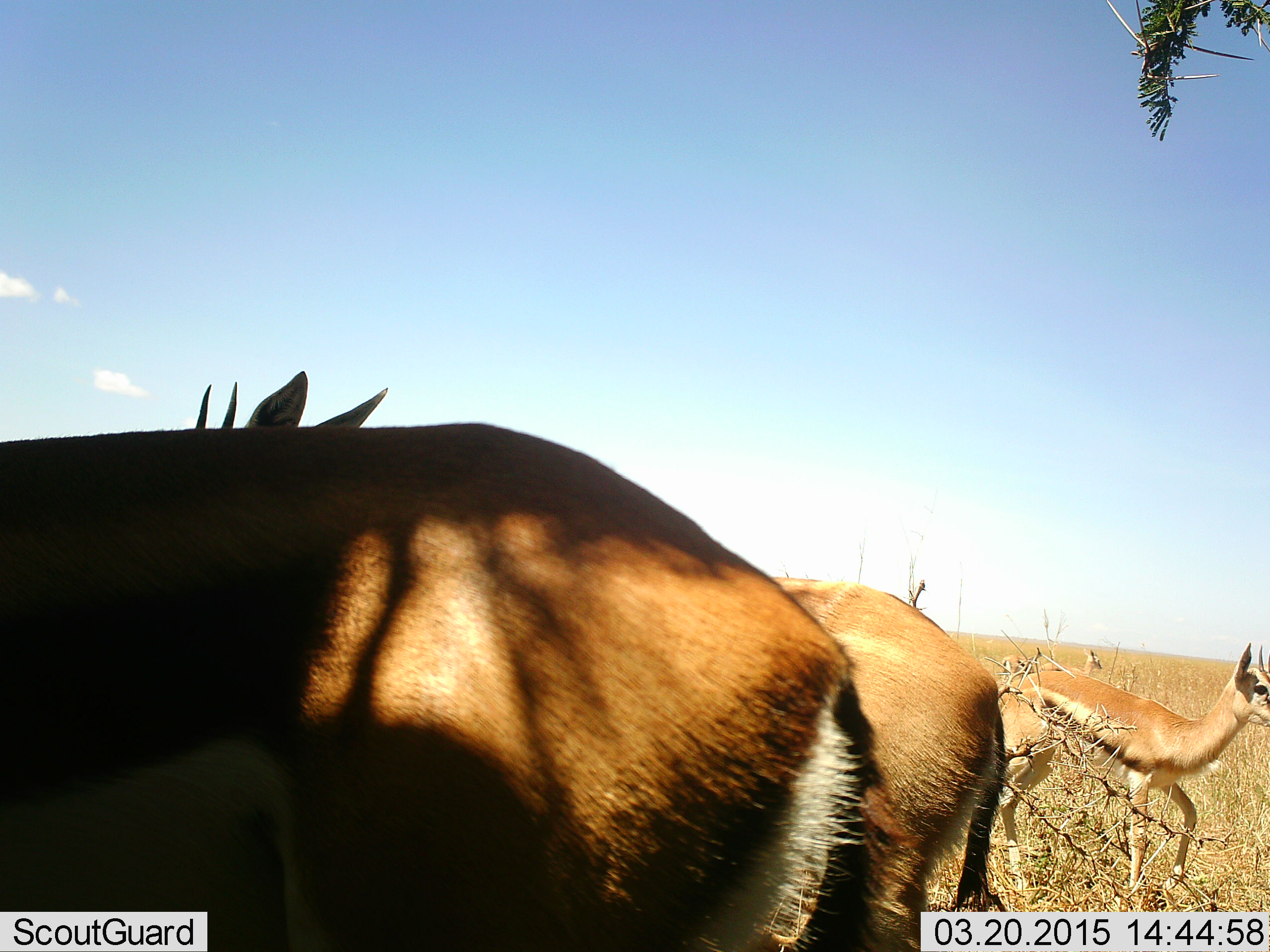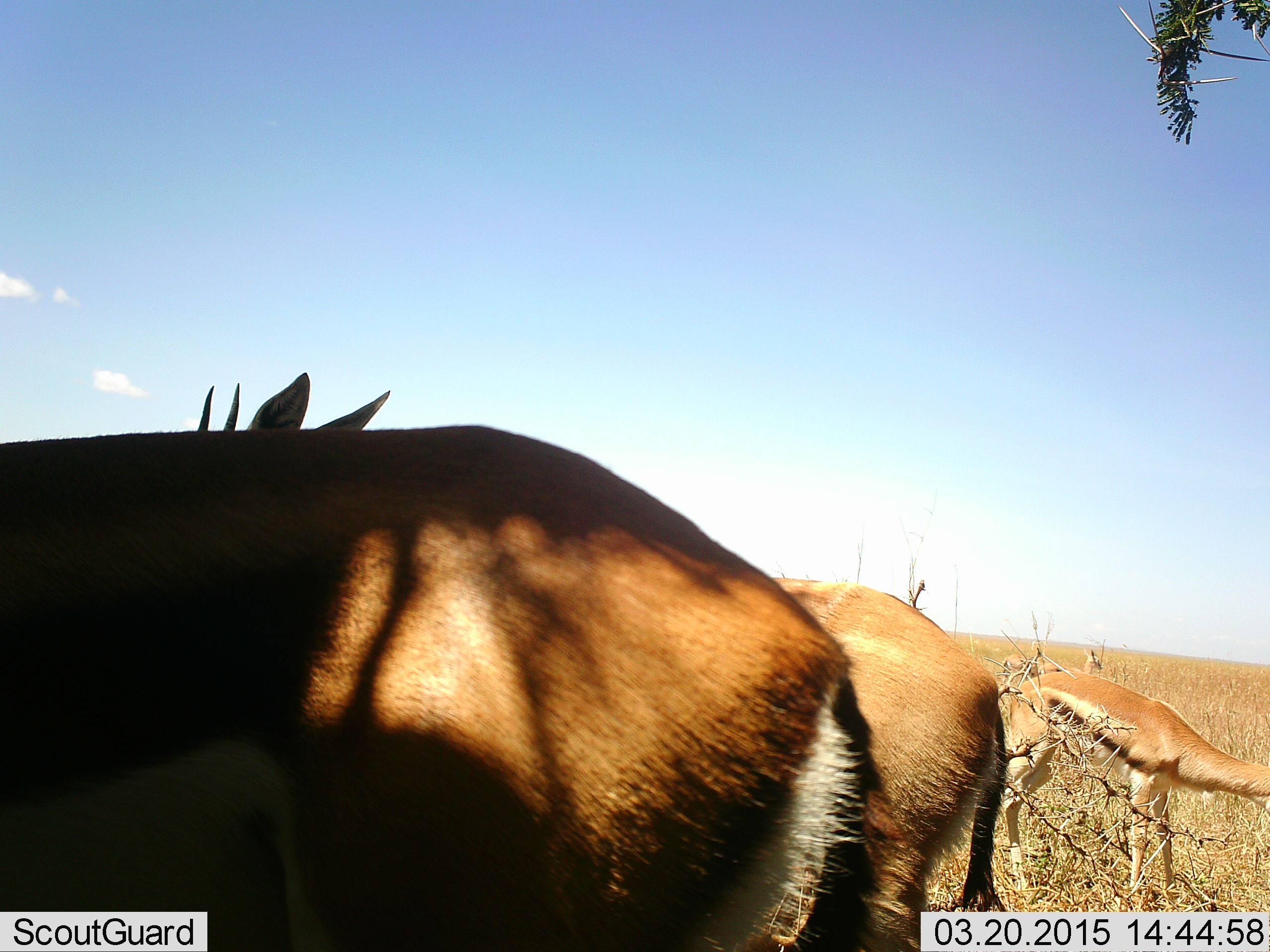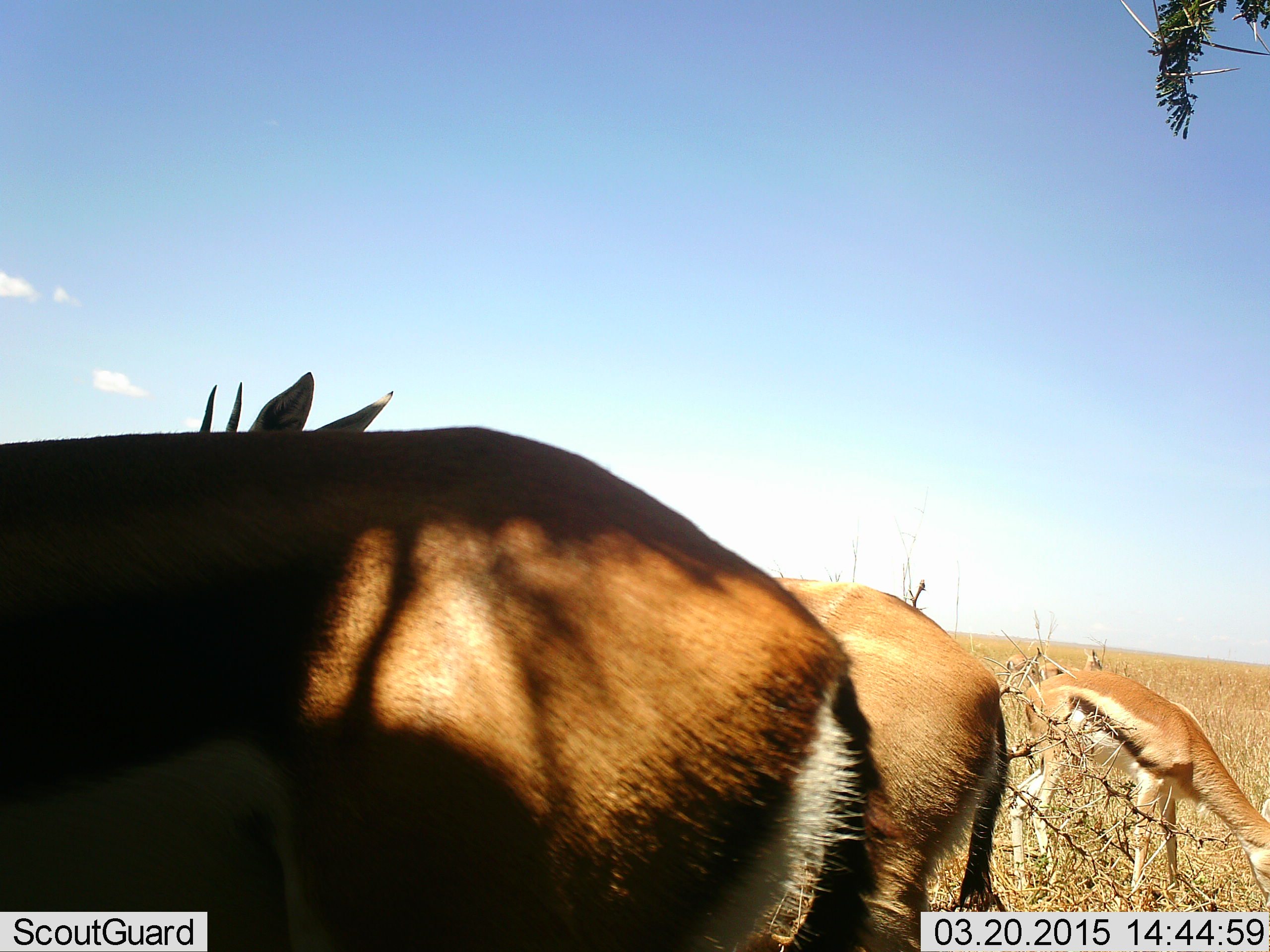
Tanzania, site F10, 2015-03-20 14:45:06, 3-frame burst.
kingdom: Animalia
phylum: Chordata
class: Mammalia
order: Artiodactyla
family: Bovidae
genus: Eudorcas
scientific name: Eudorcas thomsonii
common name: thomson's gazelle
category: gazellethomsons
Gazellethomsons (thomson's gazelle) (Eudorcas thomsonii), count 4. Behavior (volunteer vote fractions): standing 100%, resting 10%, moving 0%, interacting 0%. Young present (vote fraction): 10%. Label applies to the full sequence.